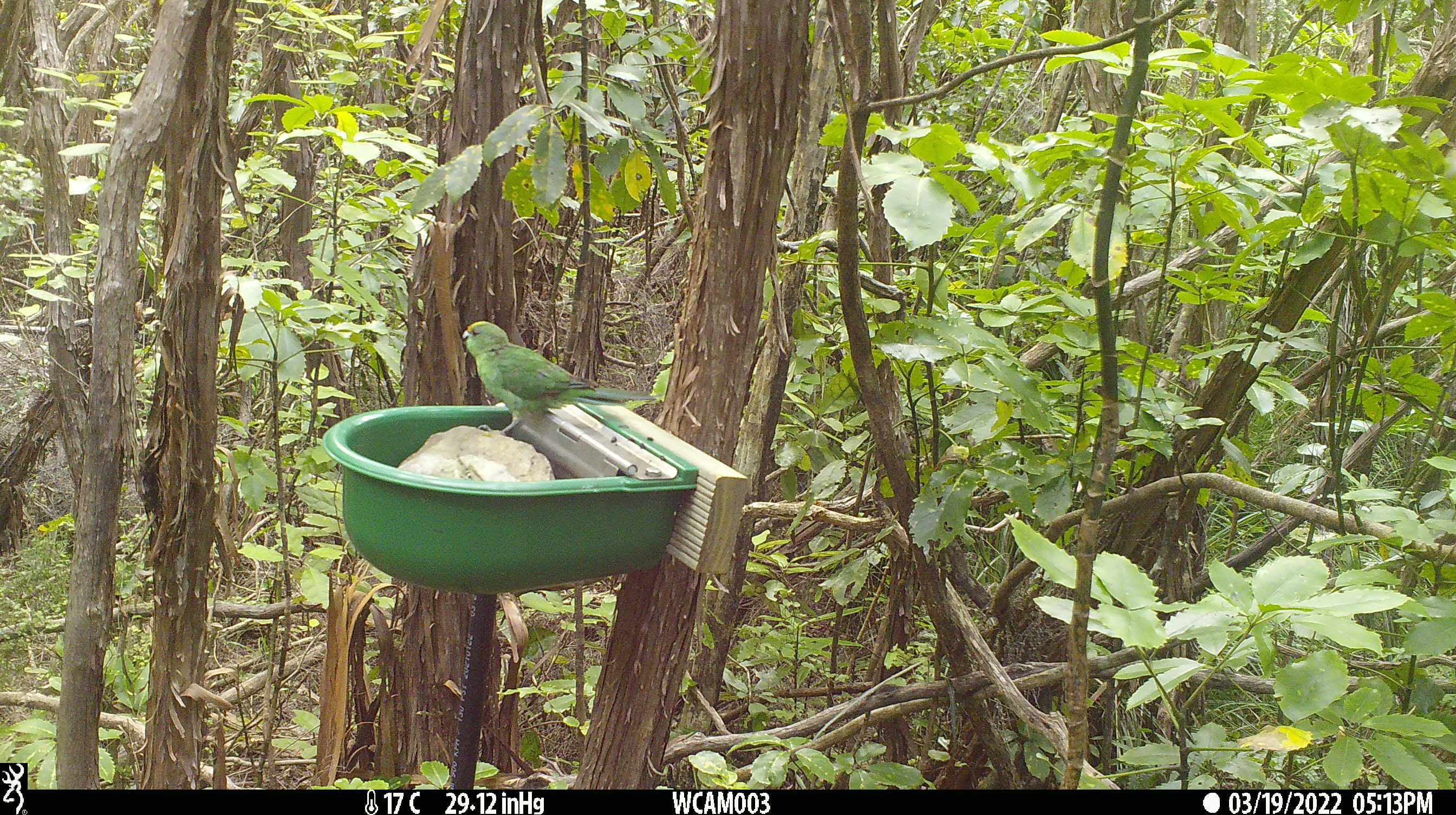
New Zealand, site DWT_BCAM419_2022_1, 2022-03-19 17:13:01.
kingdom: Animalia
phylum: Chordata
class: Aves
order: Psittaciformes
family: Psittaculidae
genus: Cyanoramphus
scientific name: Cyanoramphus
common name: parakeet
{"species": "parakeet (Cyanoramphus)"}